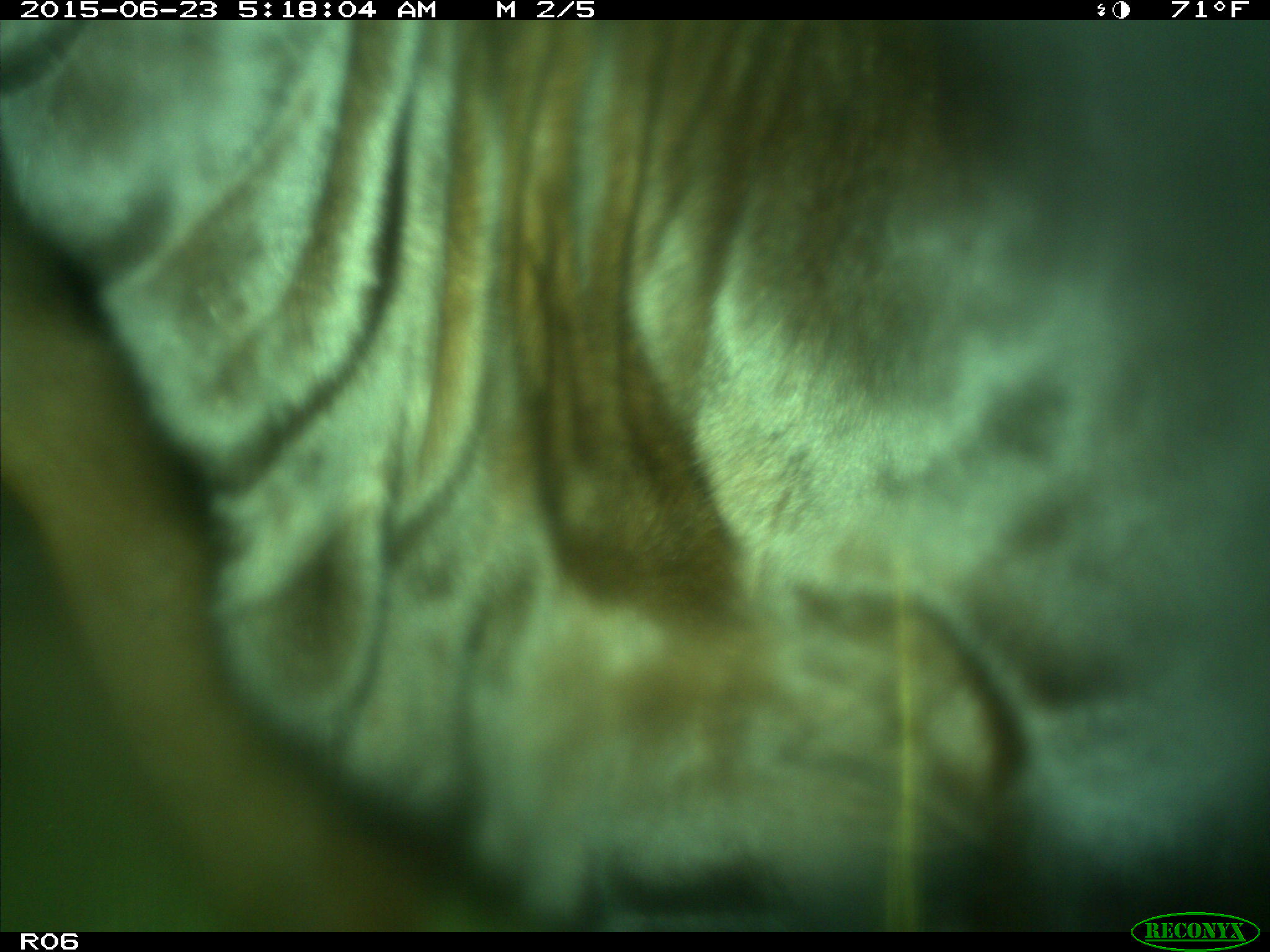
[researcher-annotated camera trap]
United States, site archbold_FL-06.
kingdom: Animalia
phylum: Chordata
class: Mammalia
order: Artiodactyla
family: Bovidae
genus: Bos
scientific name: Bos taurus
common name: domestic cow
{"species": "Bos taurus (domestic cow)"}